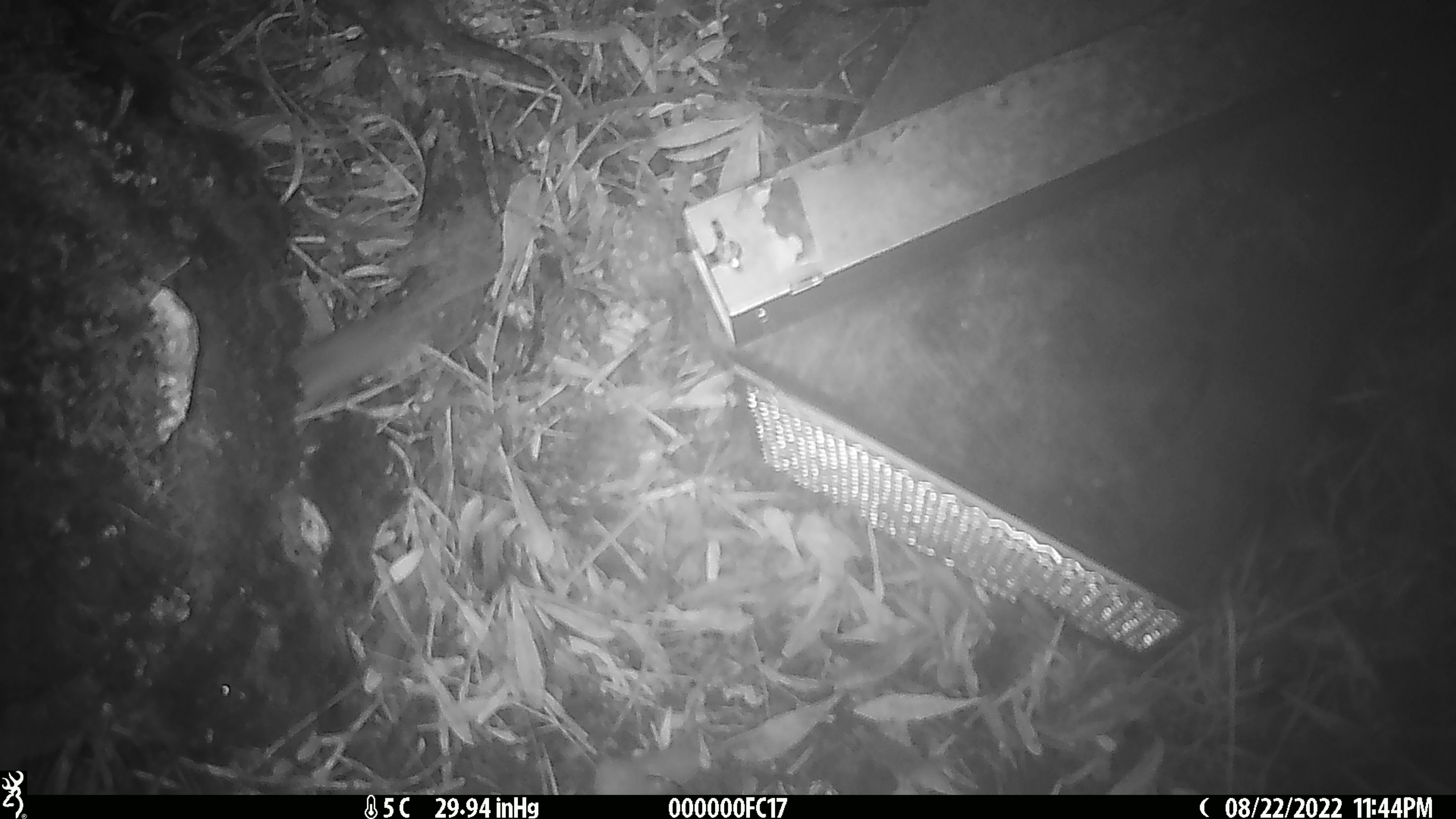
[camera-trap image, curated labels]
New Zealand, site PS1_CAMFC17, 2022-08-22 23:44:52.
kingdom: Animalia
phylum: Chordata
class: Mammalia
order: Rodentia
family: Muridae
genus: Mus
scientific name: Mus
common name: mouse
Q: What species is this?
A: Mouse (Mus).